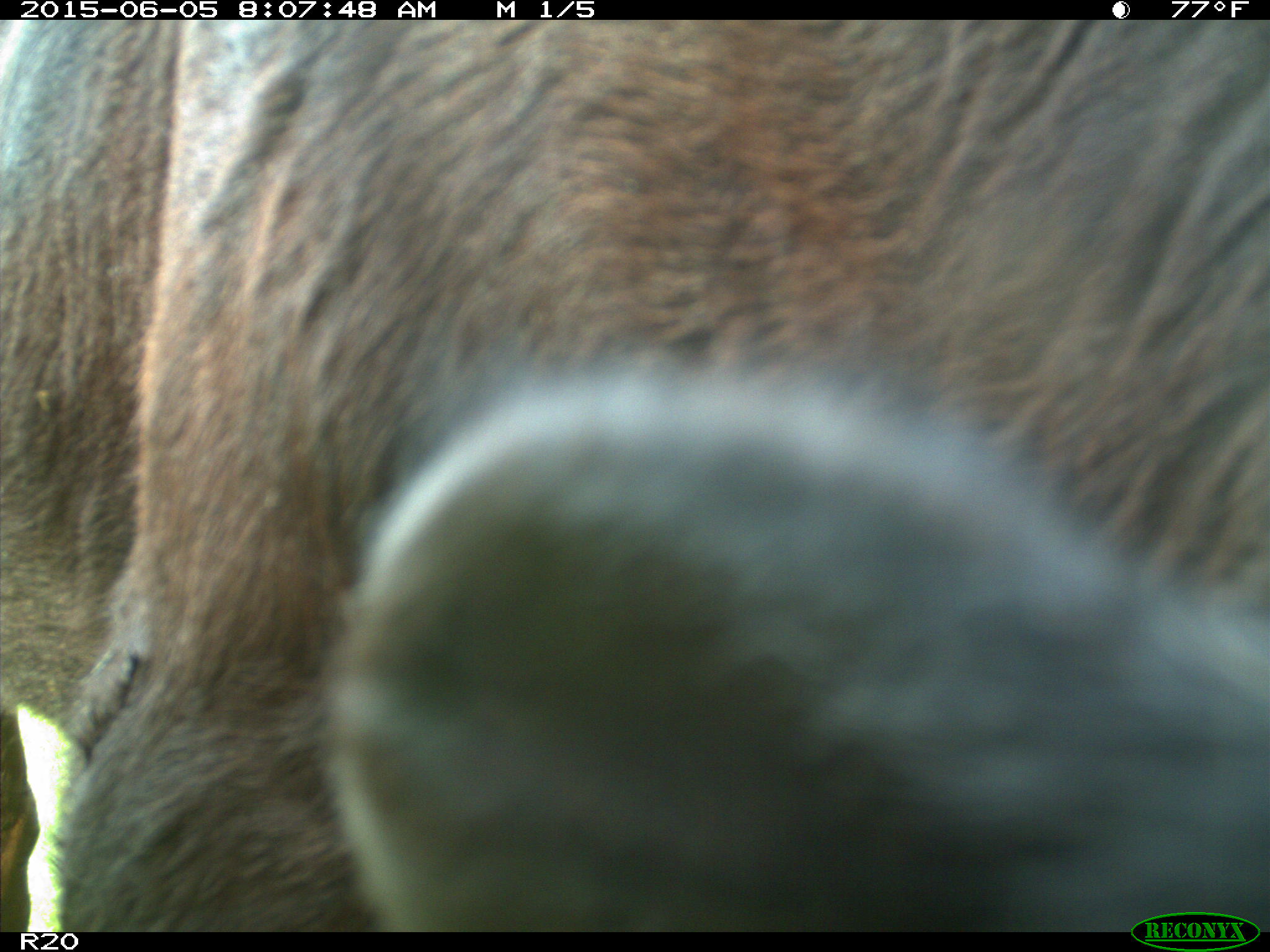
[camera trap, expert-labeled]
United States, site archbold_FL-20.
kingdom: Animalia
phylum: Chordata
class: Mammalia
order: Artiodactyla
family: Bovidae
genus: Bos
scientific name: Bos taurus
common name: domestic cow